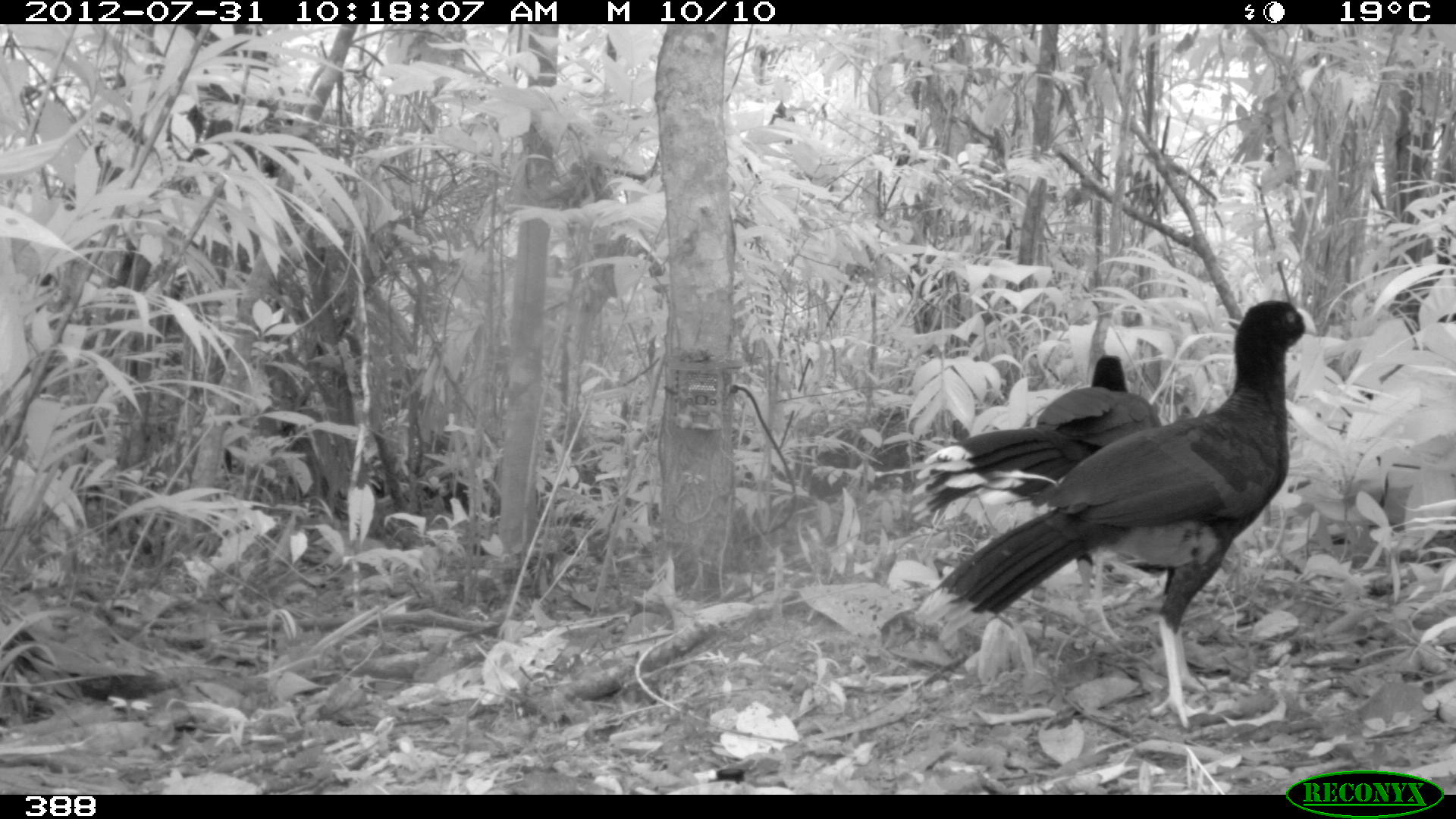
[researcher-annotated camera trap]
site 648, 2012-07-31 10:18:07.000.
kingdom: Animalia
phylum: Chordata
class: Aves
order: Galliformes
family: Cracidae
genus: Mitu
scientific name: Mitu tuberosum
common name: razor-billed curassow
Mitu tuberosum (razor-billed curassow).